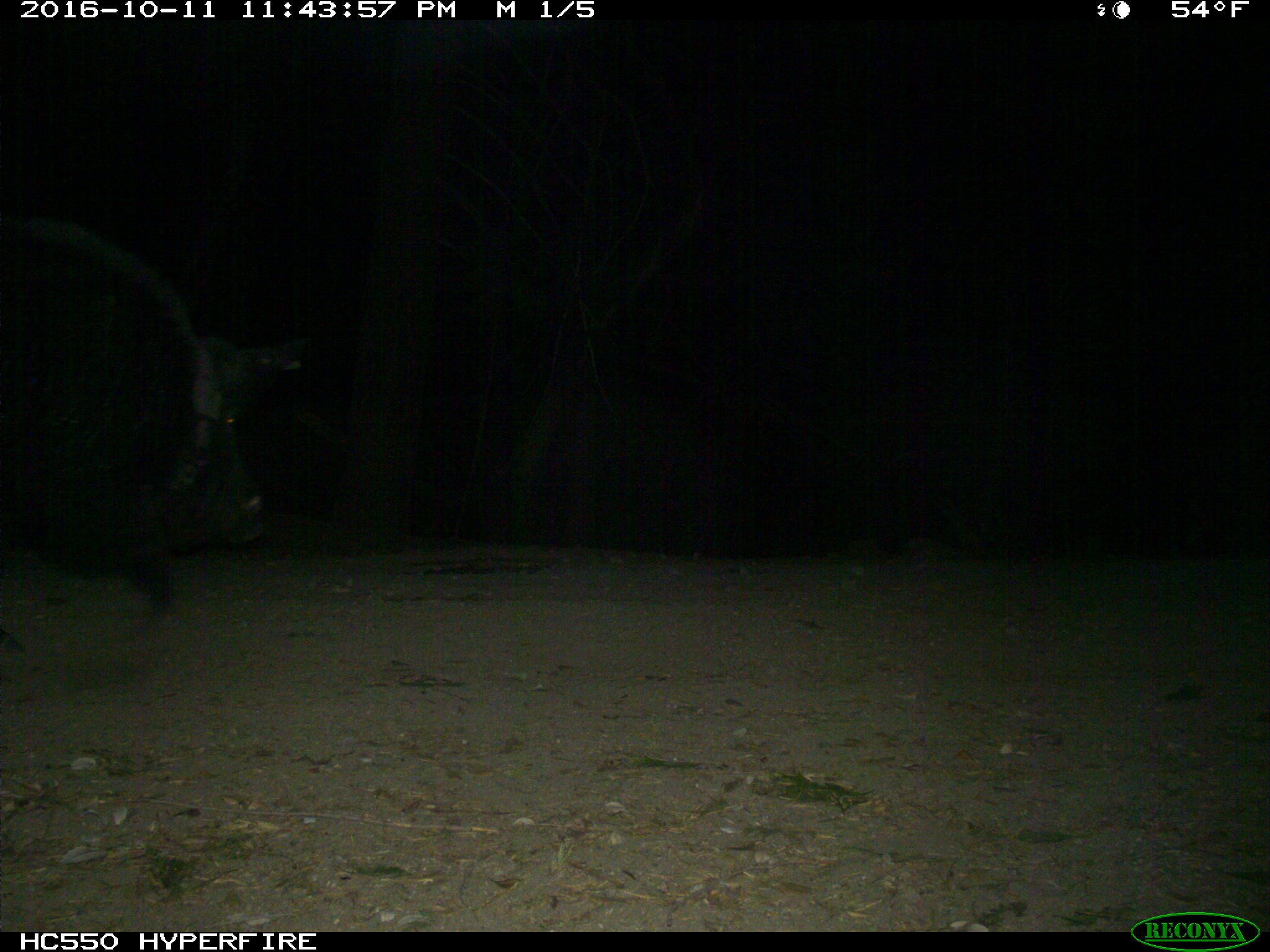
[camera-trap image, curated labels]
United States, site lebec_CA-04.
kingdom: Animalia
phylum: Chordata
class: Mammalia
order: Artiodactyla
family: Suidae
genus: Sus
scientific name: Sus scrofa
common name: wild boar